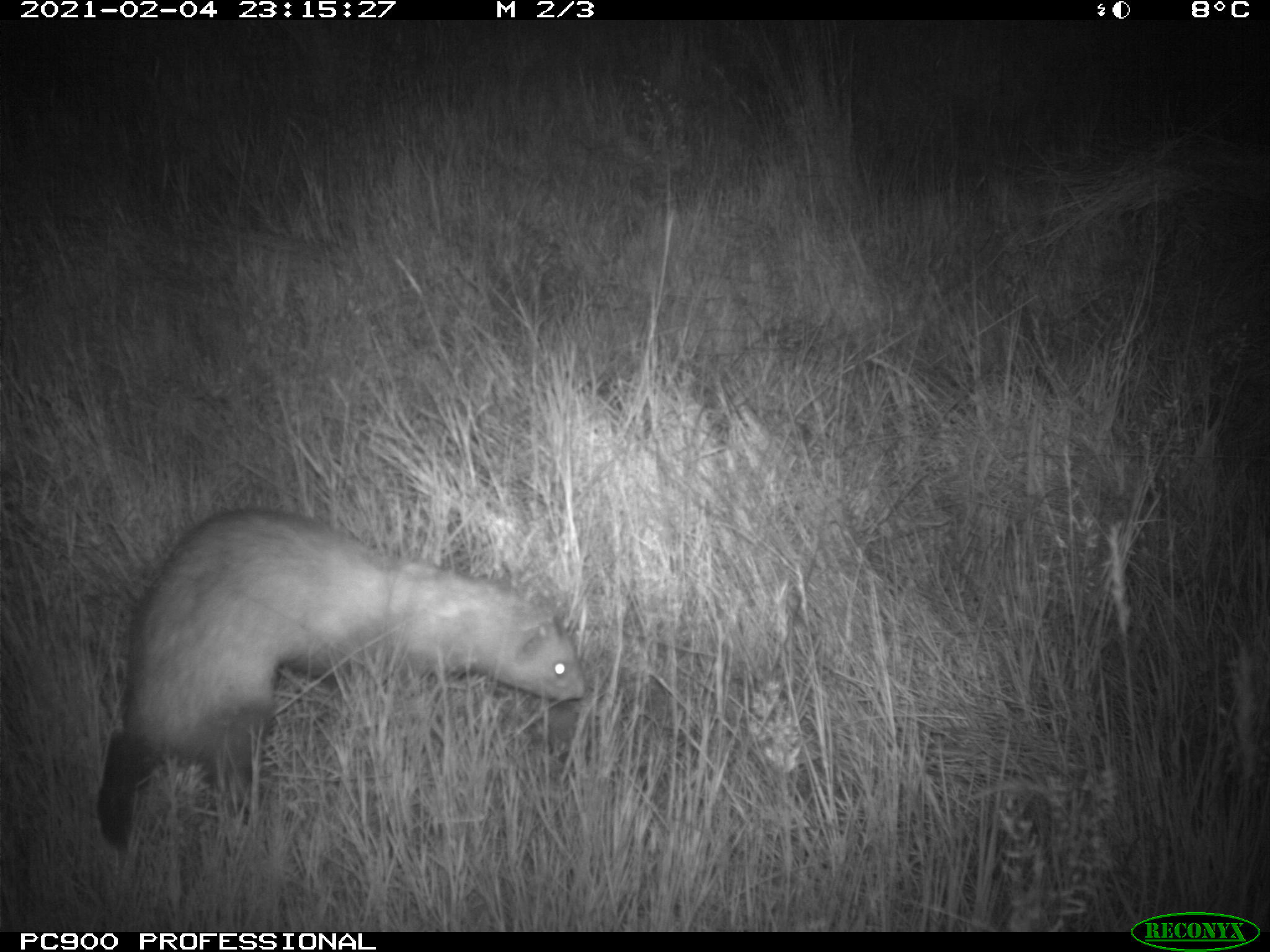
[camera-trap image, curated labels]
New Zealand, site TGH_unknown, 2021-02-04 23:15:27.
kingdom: Animalia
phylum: Chordata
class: Mammalia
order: Carnivora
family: Mustelidae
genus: Mustela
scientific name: Mustela furo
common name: ferret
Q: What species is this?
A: Ferret (Mustela furo).